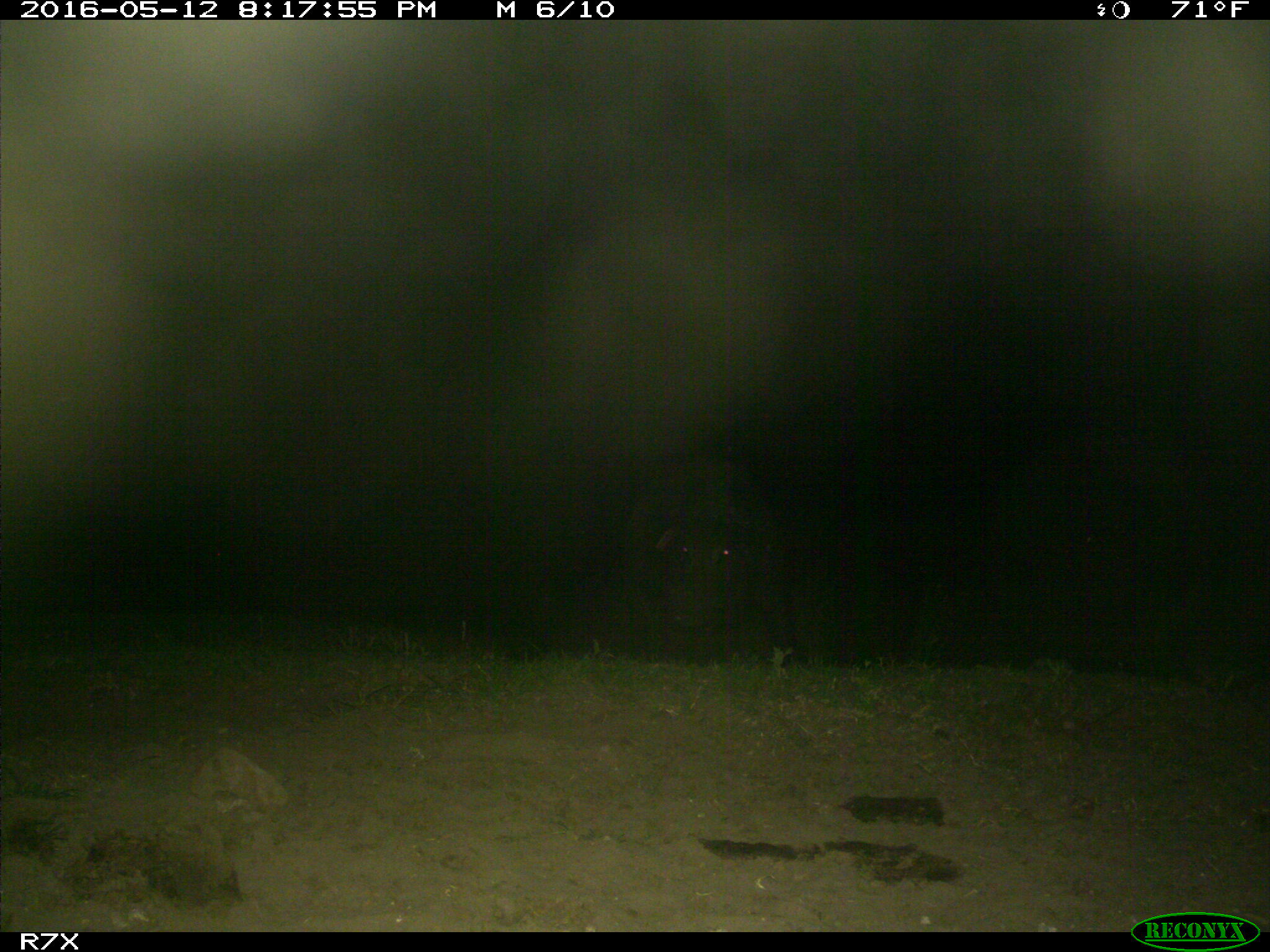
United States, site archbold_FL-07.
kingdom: Animalia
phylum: Chordata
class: Mammalia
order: Artiodactyla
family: Suidae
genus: Sus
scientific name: Sus scrofa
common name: wild boar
Sus scrofa (wild boar).